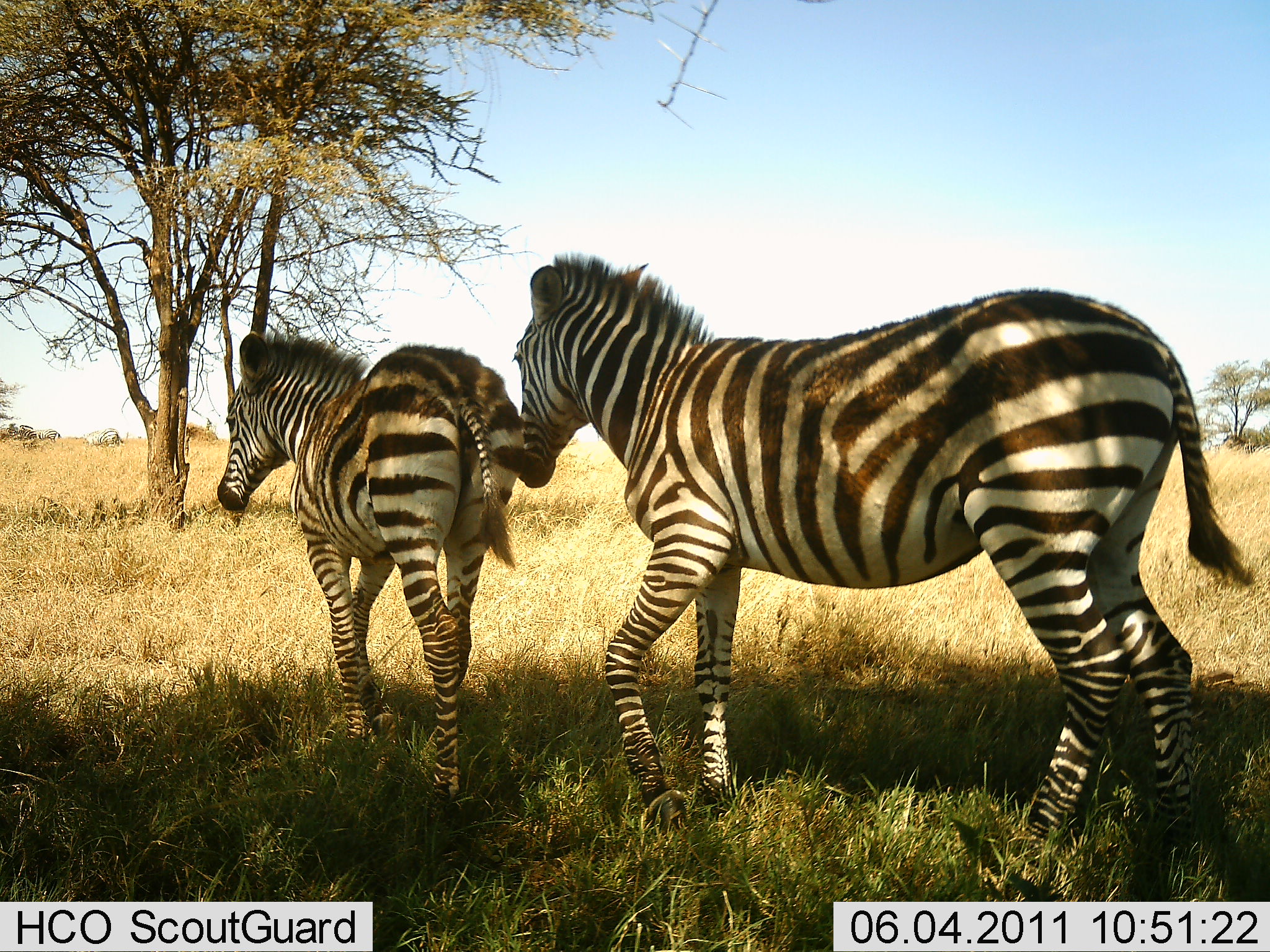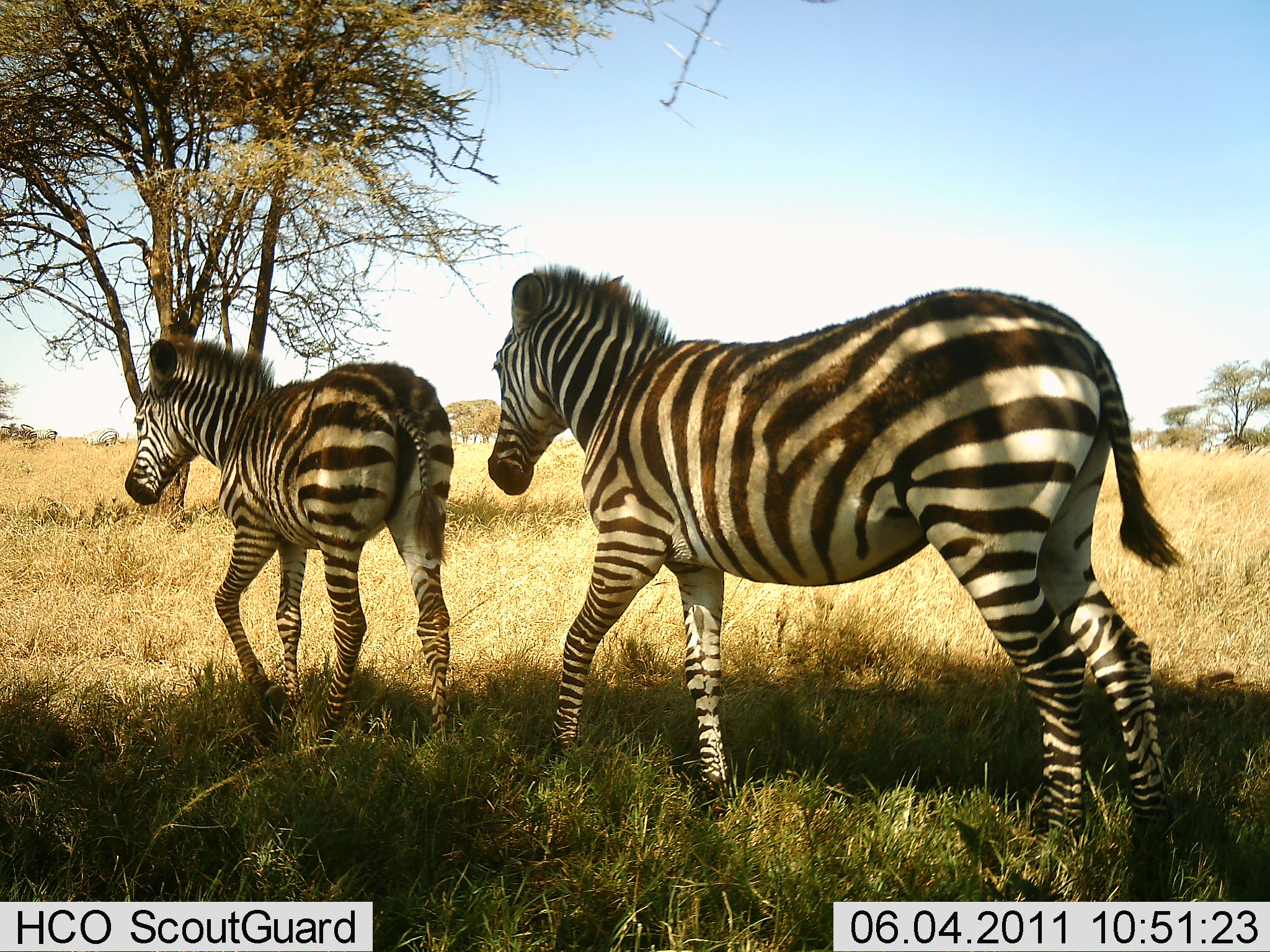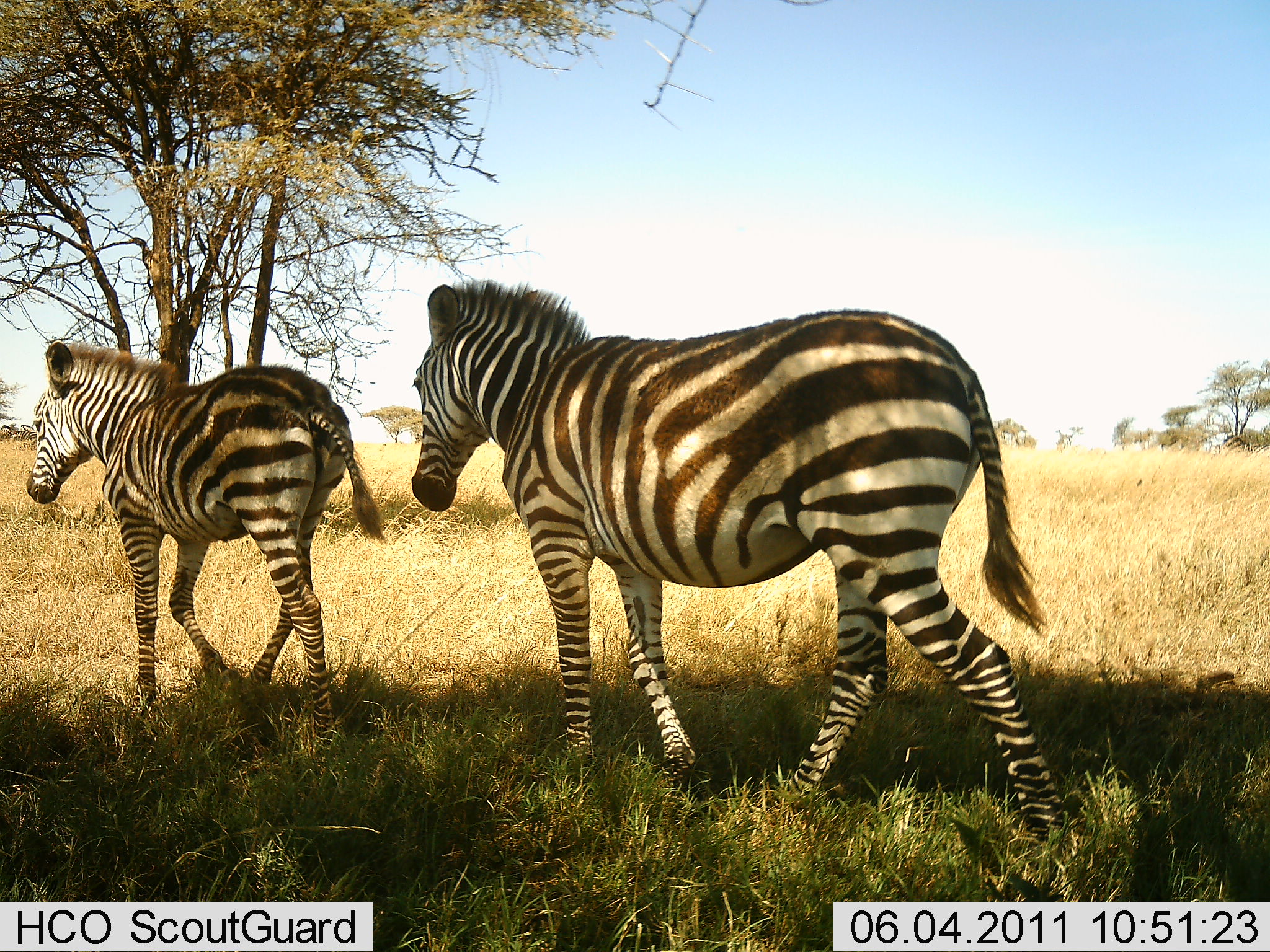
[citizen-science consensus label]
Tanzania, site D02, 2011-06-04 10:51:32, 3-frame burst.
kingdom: Animalia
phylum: Chordata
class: Mammalia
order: Perissodactyla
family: Equidae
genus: Equus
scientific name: Equus quagga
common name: plains zebra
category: zebra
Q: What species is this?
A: Zebra (plains zebra) (Equus quagga).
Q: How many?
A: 2.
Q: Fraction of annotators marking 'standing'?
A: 0%.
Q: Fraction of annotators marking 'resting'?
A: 0%.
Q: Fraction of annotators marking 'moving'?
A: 100%.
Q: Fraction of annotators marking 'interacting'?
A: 0%.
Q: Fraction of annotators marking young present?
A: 8%.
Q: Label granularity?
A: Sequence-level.